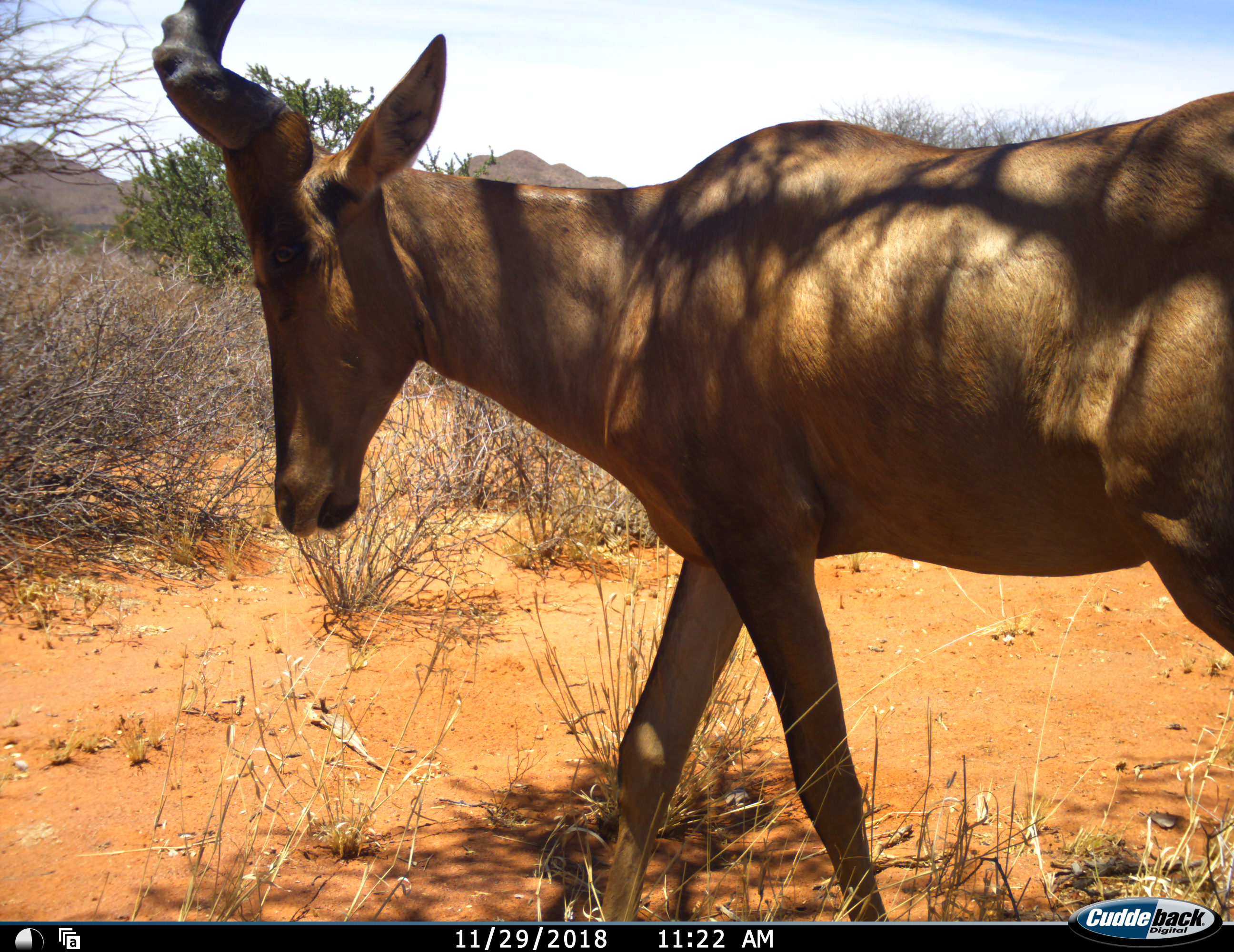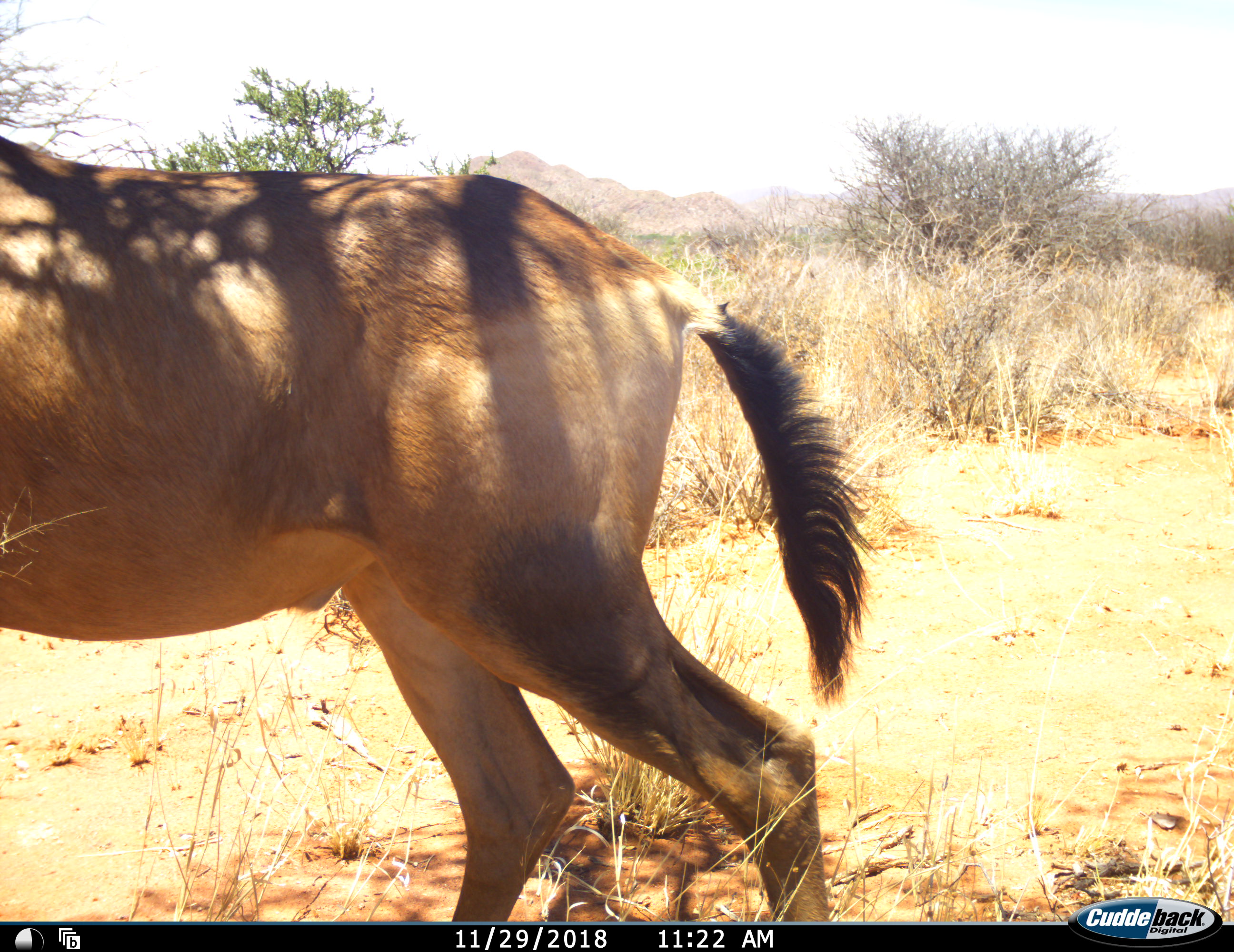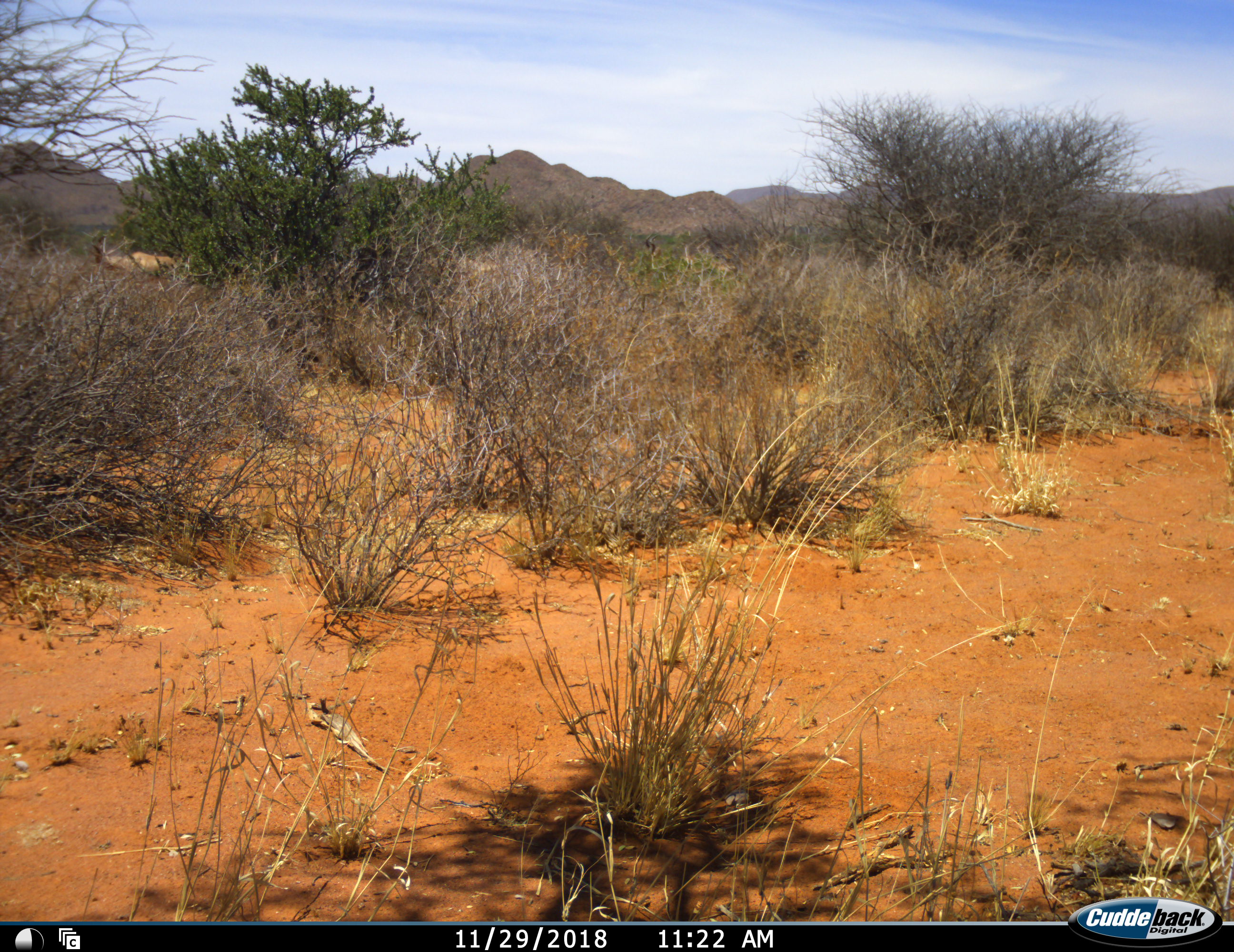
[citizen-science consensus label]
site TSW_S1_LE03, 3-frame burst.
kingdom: Animalia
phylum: Chordata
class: Mammalia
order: Artiodactyla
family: Bovidae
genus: Alcelaphus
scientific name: Alcelaphus buselaphus caama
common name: red hartebeest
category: hartebeestred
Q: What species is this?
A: Hartebeestred (red hartebeest) (Alcelaphus buselaphus caama).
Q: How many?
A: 1.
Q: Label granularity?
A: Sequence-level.